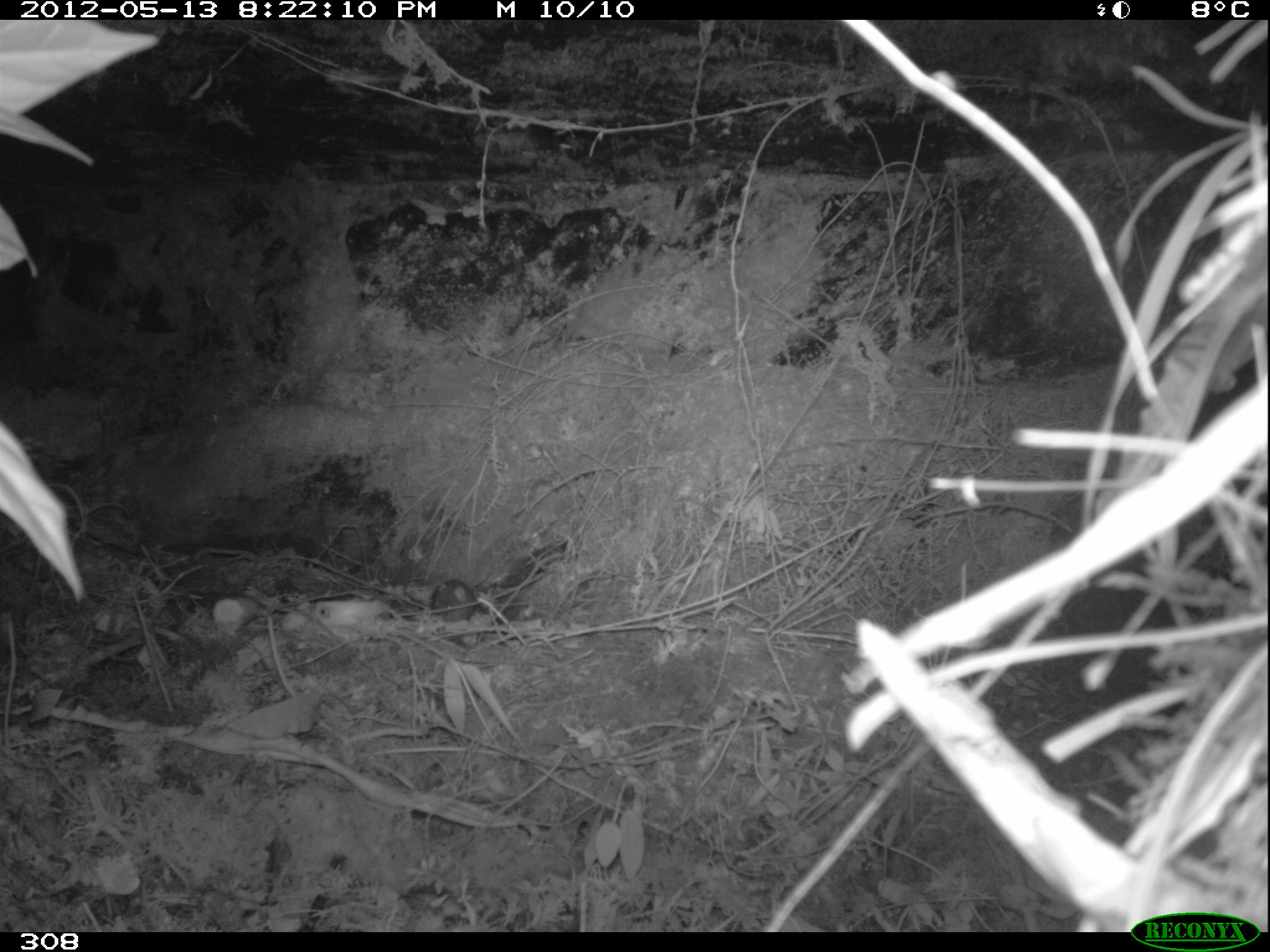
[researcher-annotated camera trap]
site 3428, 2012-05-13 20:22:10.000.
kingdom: Animalia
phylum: Chordata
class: Mammalia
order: Rodentia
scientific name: Rodentia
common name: rodents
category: unknown rodent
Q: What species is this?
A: Unknown rodent (rodents) (Rodentia).